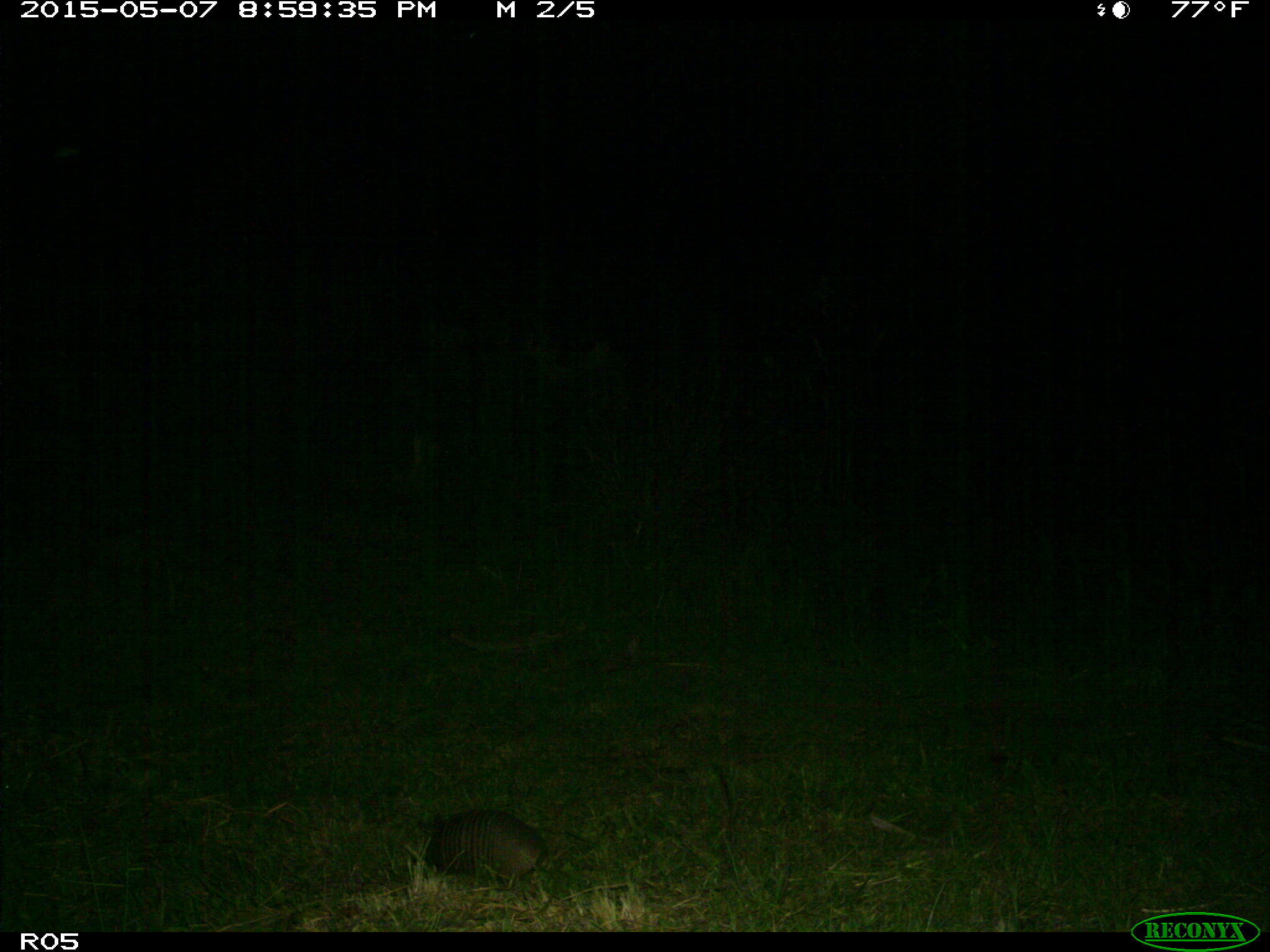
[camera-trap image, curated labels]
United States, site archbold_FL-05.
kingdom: Animalia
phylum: Chordata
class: Mammalia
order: Cingulata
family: Dasypodidae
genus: Dasypus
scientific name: Dasypus novemcinctus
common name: nine-banded armadillo